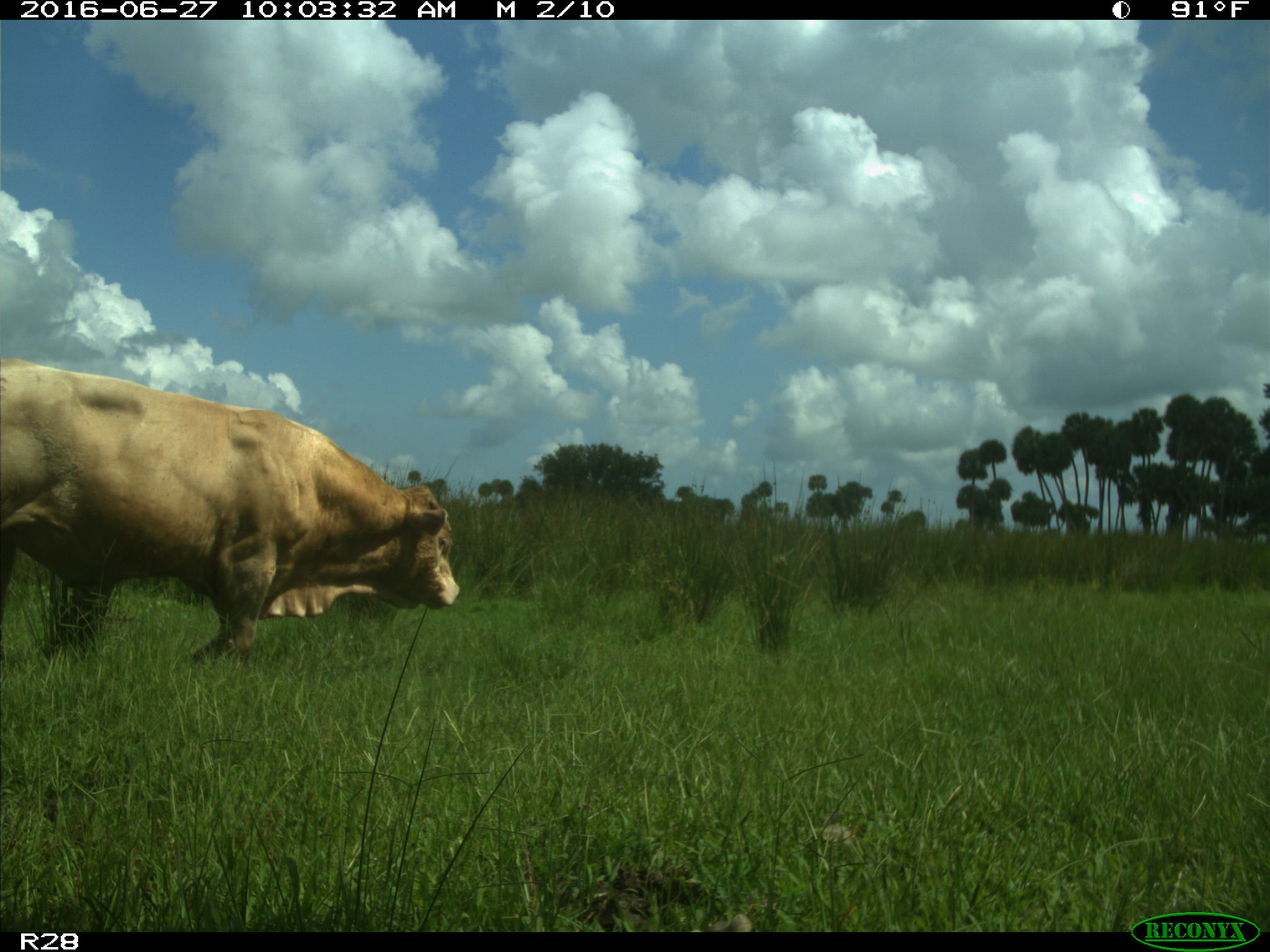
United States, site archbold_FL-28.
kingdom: Animalia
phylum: Chordata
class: Mammalia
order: Artiodactyla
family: Bovidae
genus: Bos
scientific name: Bos taurus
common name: domestic cow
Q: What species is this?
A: Bos taurus (domestic cow).